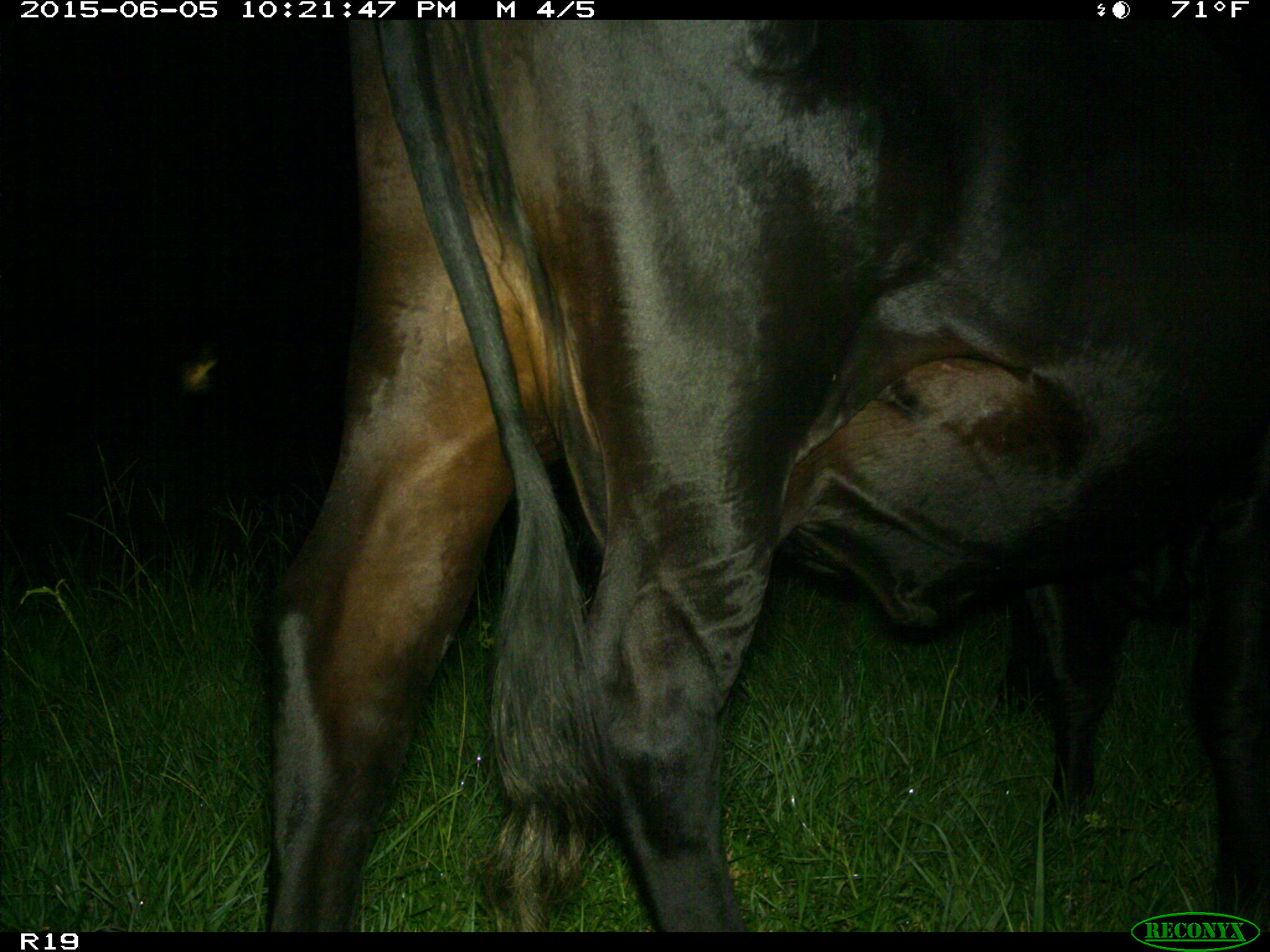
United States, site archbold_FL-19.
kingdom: Animalia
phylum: Chordata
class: Mammalia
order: Artiodactyla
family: Bovidae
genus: Bos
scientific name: Bos taurus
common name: domestic cow